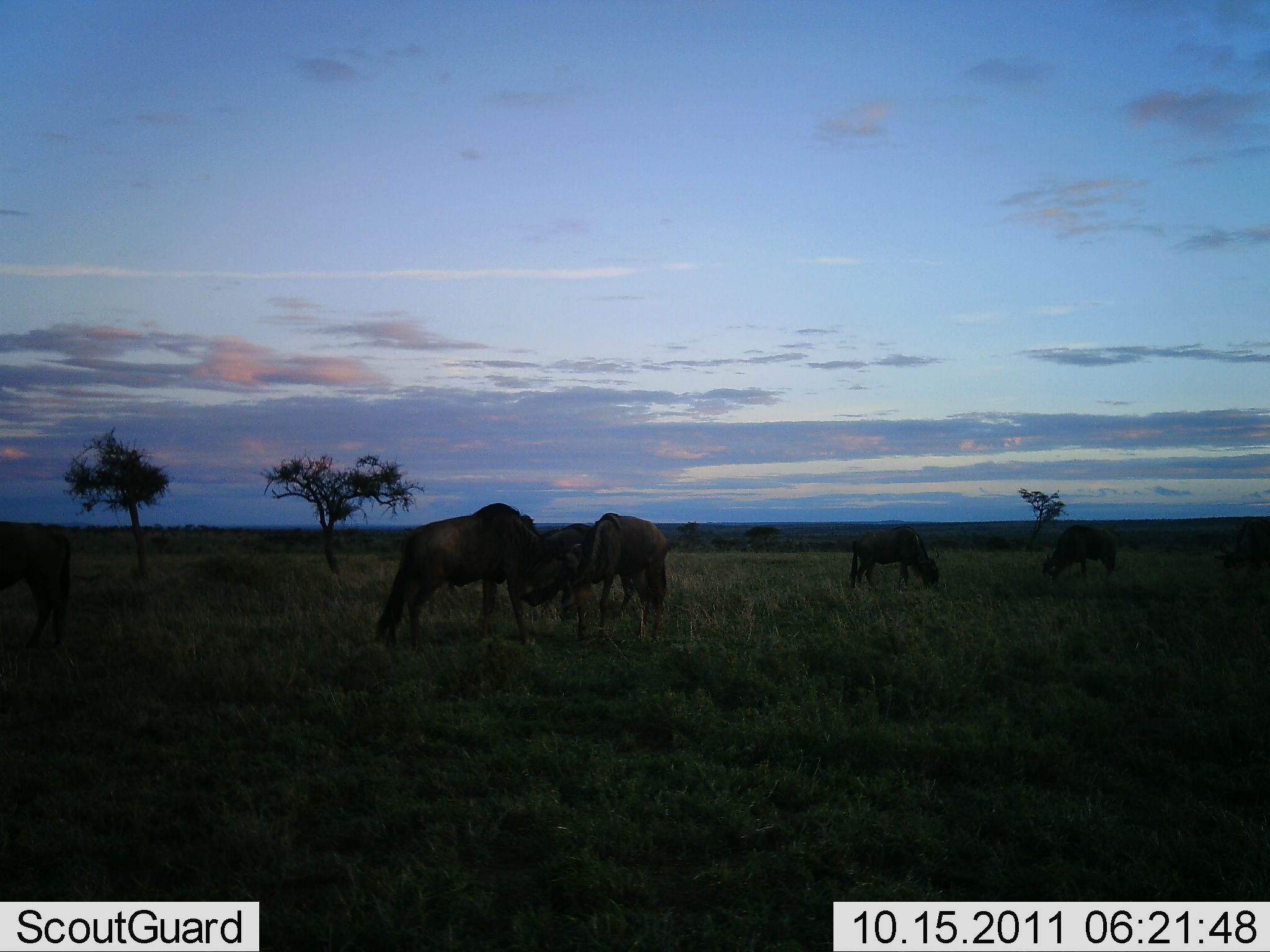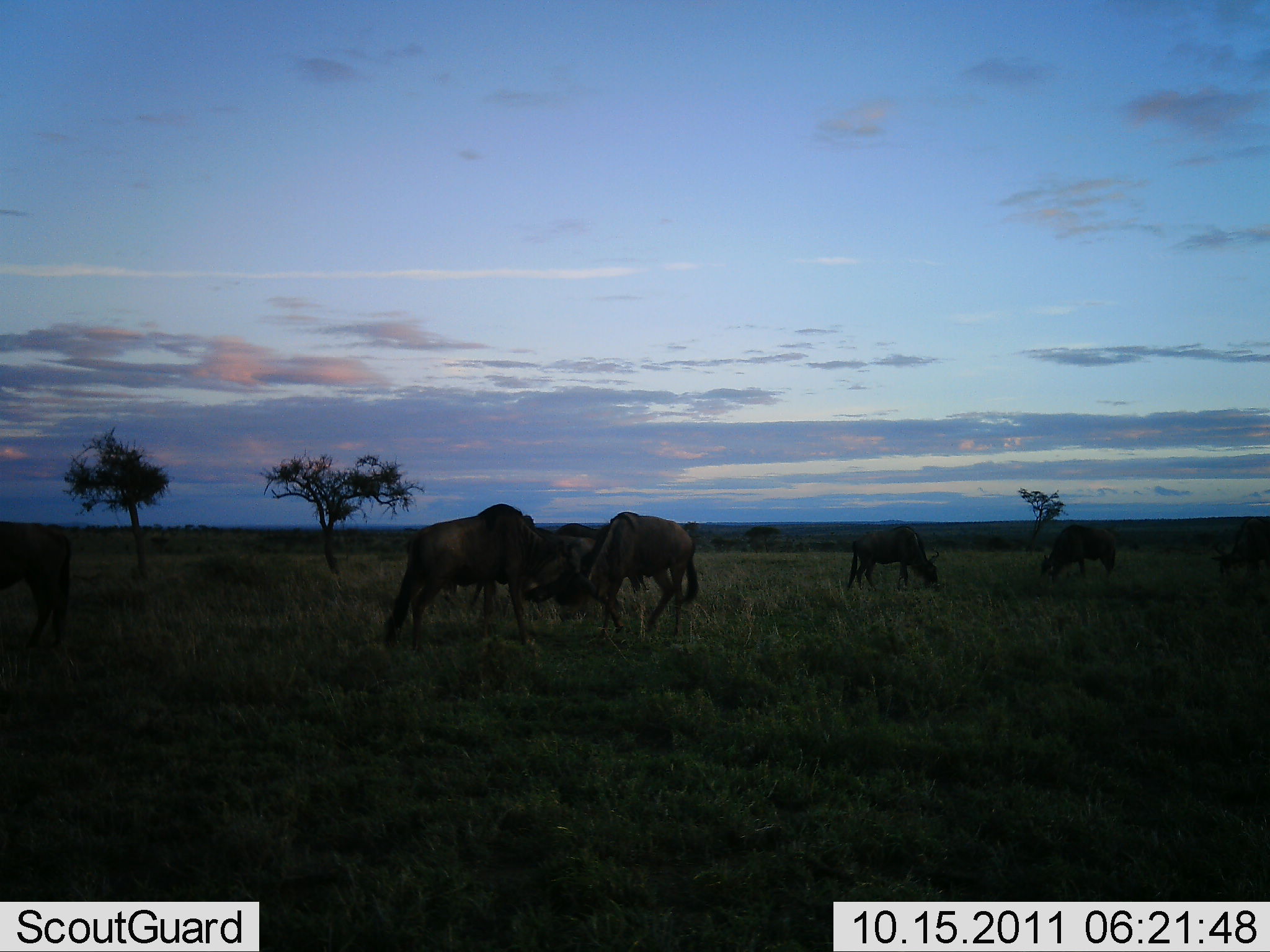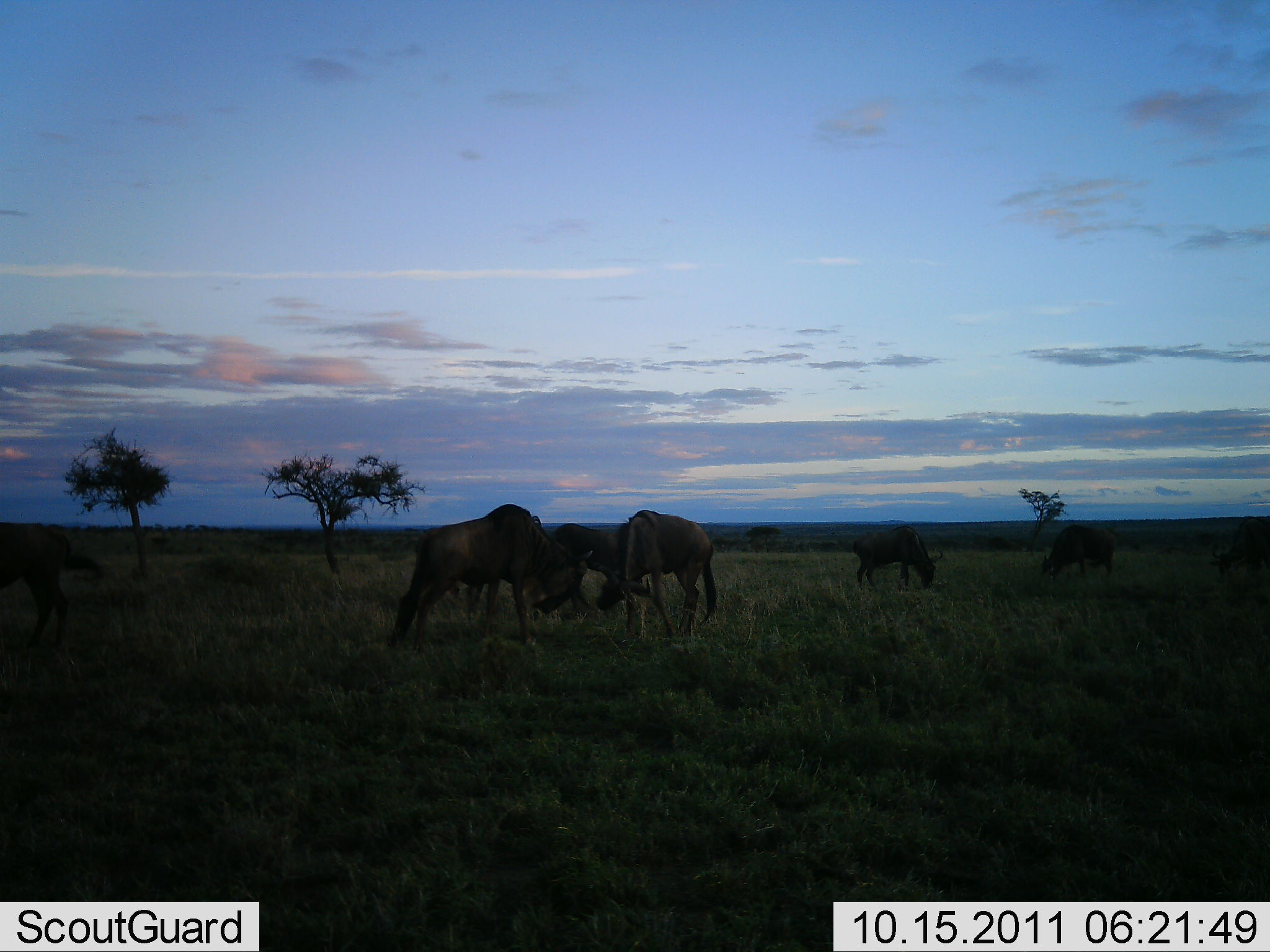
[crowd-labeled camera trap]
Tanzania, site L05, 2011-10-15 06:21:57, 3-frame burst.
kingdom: Animalia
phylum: Chordata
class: Mammalia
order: Artiodactyla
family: Bovidae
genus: Connochaetes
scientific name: Connochaetes taurinus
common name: blue wildebeest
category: wildebeest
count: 6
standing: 50%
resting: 0%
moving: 0%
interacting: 50%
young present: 0%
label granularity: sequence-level